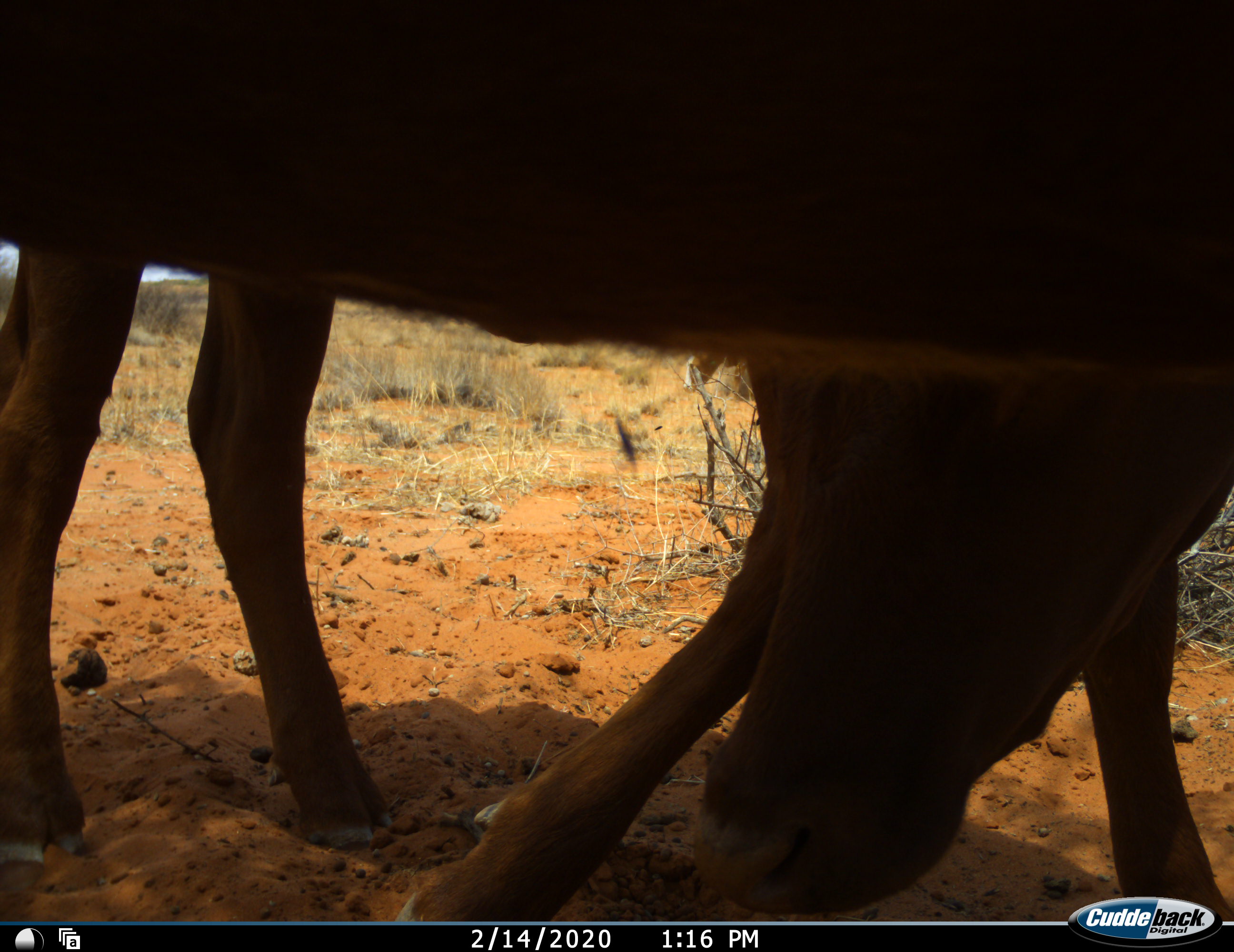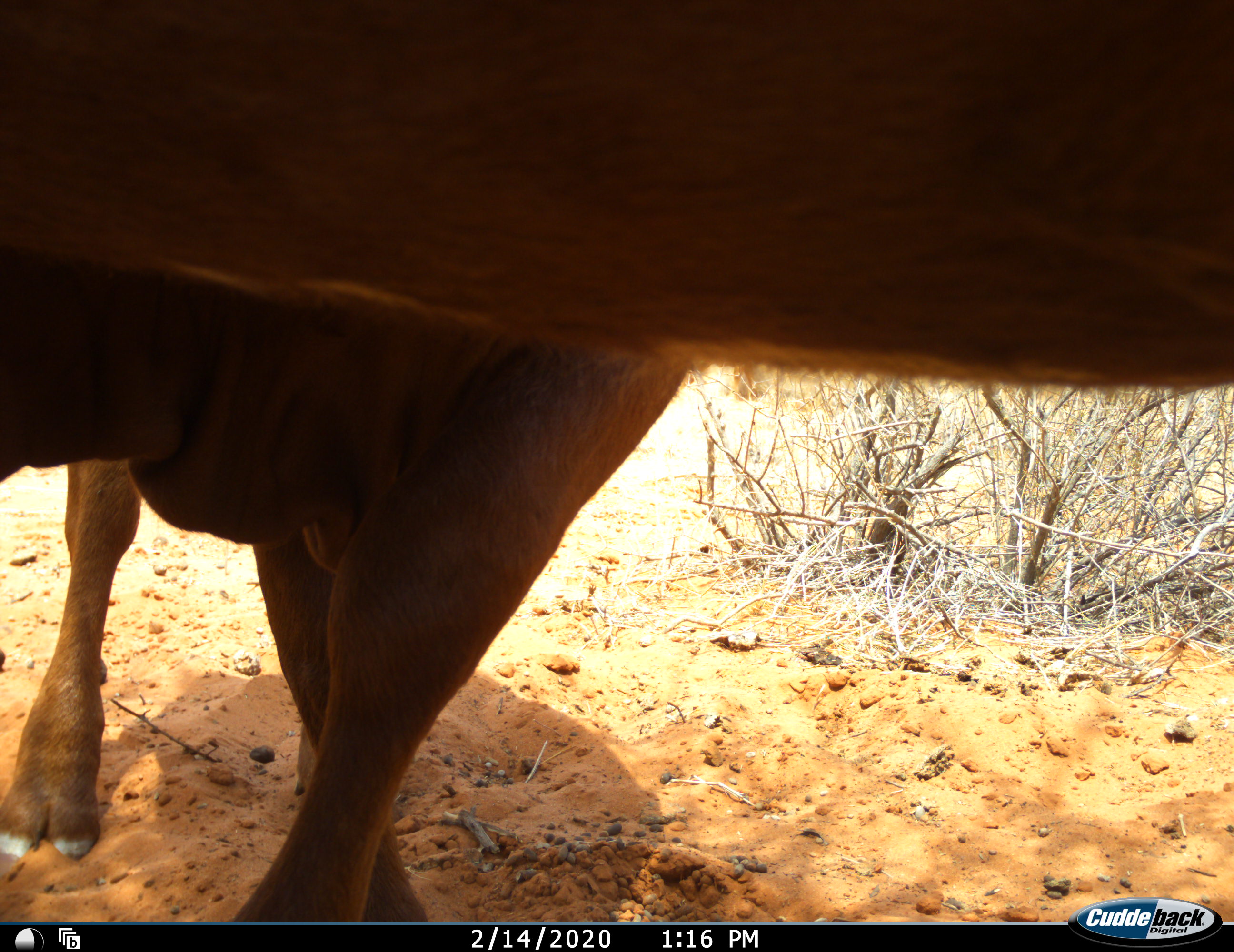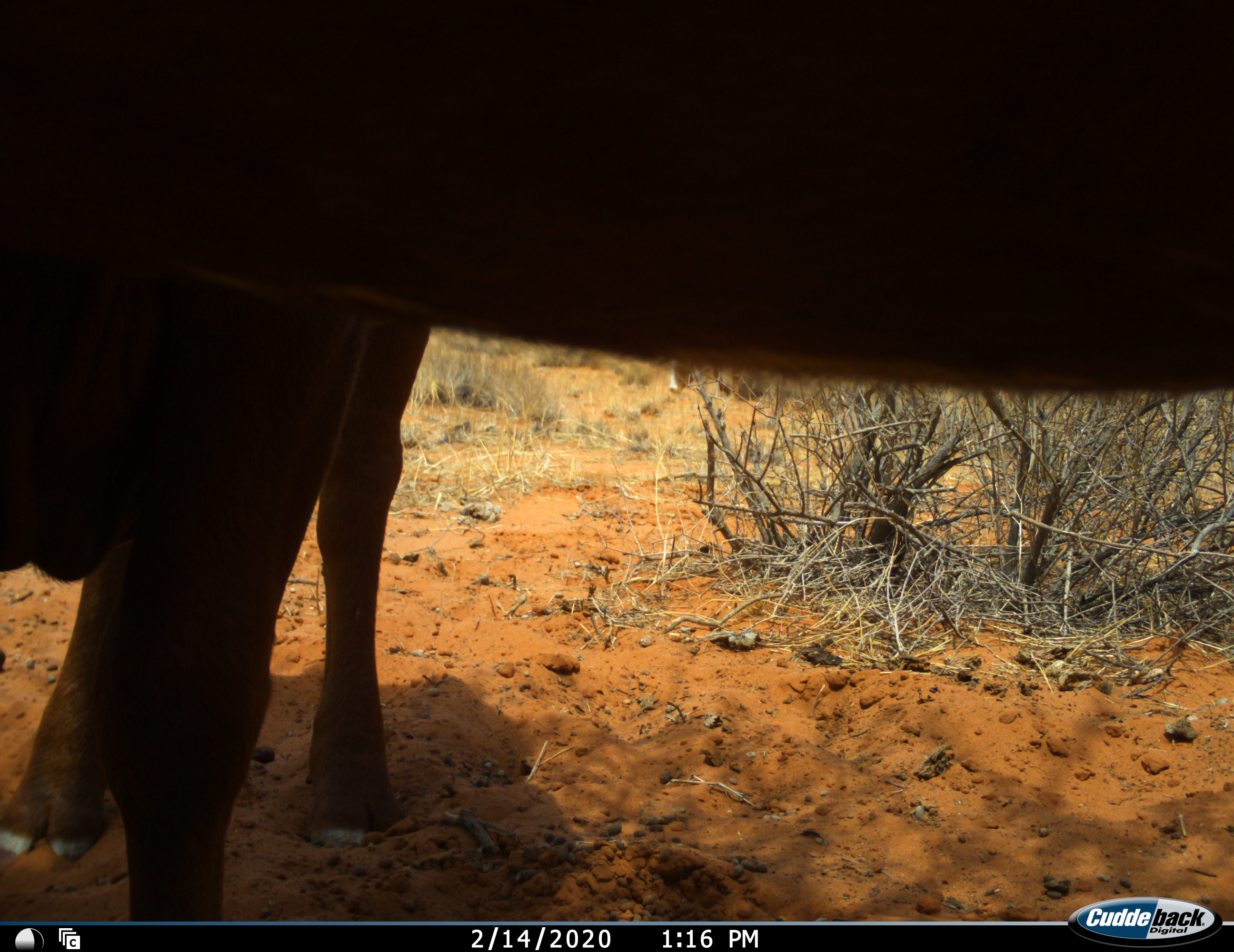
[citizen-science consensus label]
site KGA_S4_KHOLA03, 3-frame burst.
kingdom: Animalia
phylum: Chordata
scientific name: Vertebrata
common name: domestic animal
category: domesticanimal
Domesticanimal (domestic animal) (Vertebrata), count 2. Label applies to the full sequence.